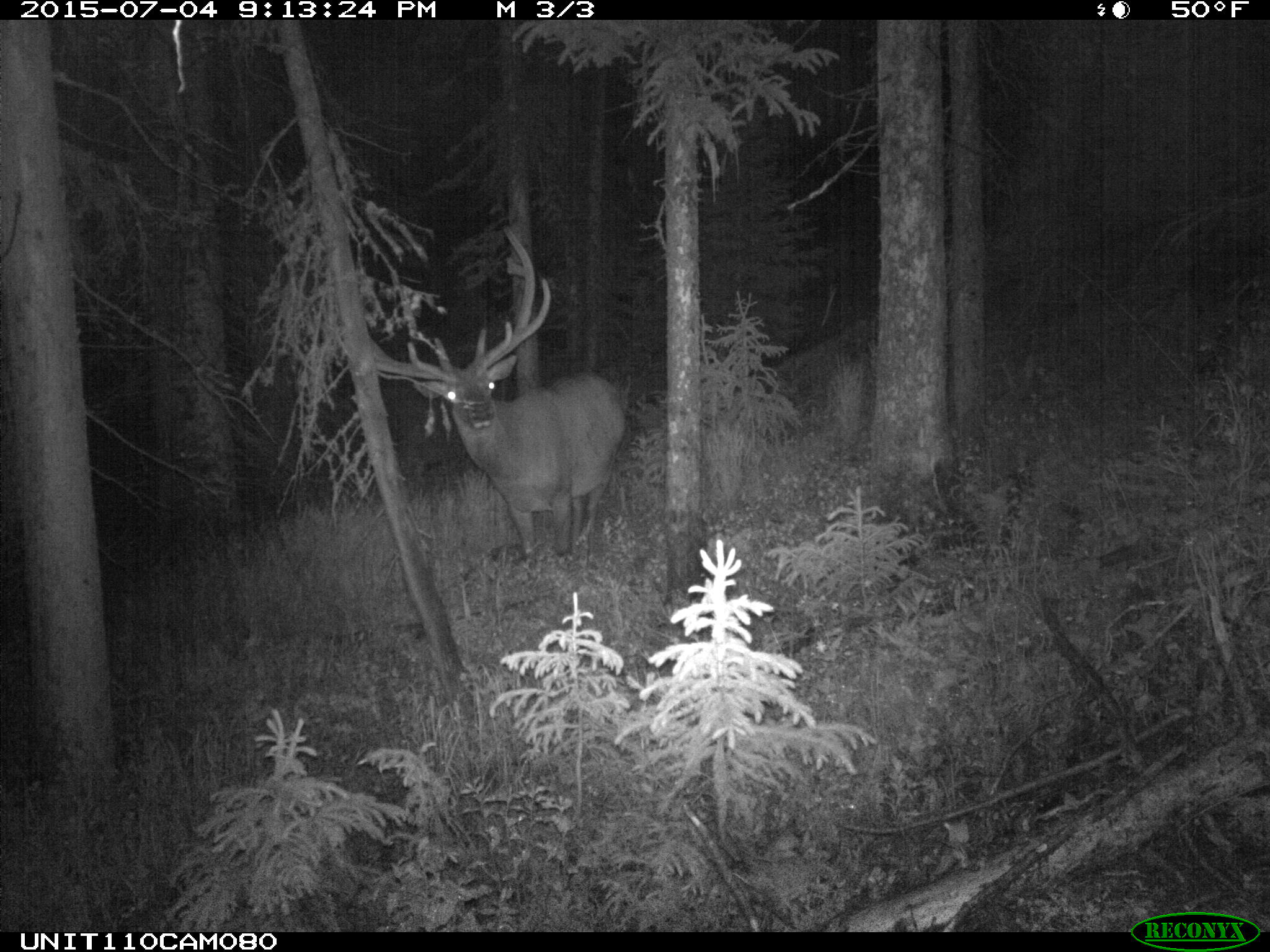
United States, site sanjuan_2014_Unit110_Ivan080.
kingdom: Animalia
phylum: Chordata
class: Mammalia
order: Artiodactyla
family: Cervidae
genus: Cervus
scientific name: Cervus elaphus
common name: red deer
Cervus elaphus (red deer).